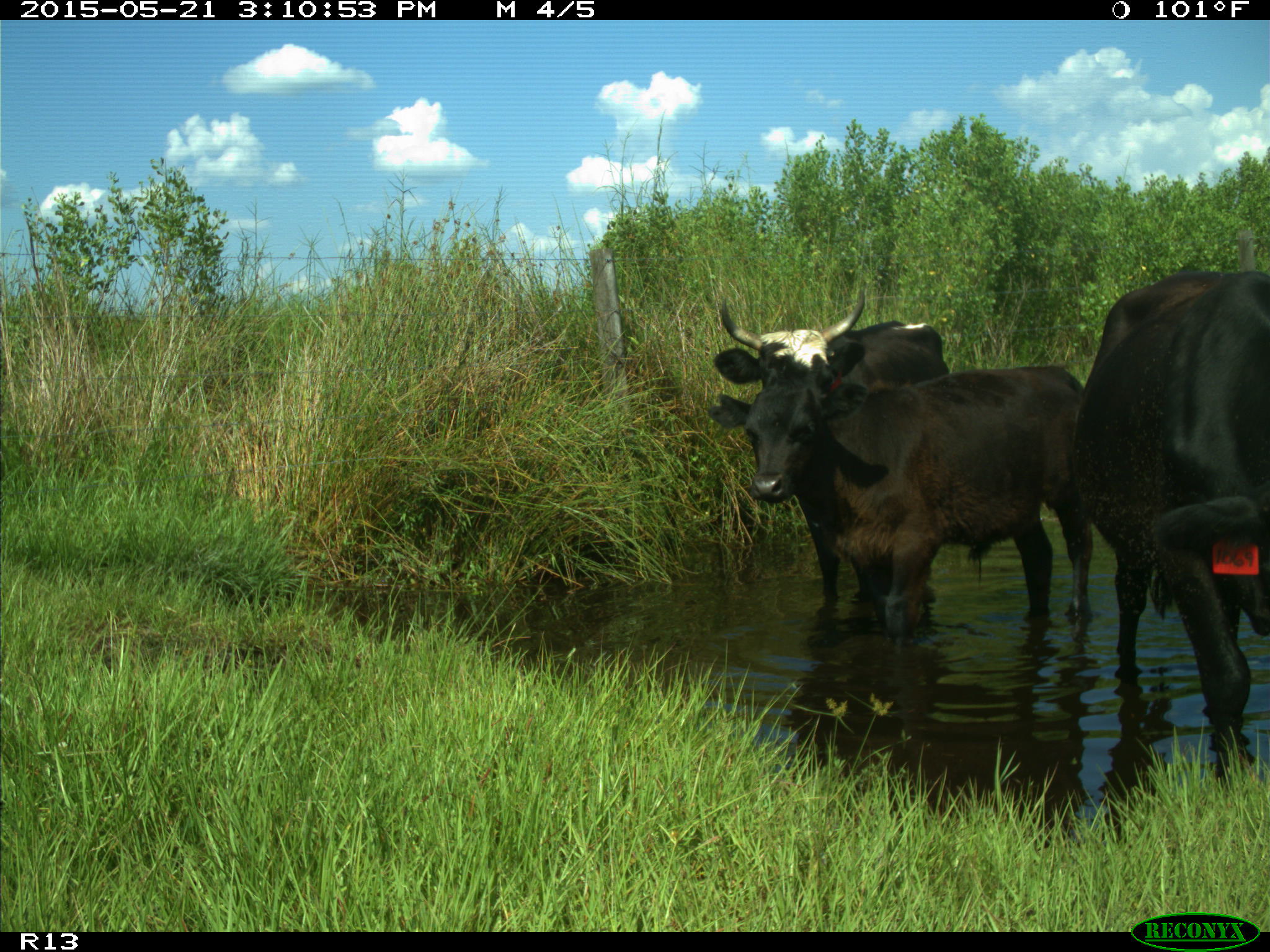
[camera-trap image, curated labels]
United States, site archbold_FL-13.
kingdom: Animalia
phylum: Chordata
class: Mammalia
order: Artiodactyla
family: Bovidae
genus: Bos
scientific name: Bos taurus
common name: domestic cow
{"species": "Bos taurus (domestic cow)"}